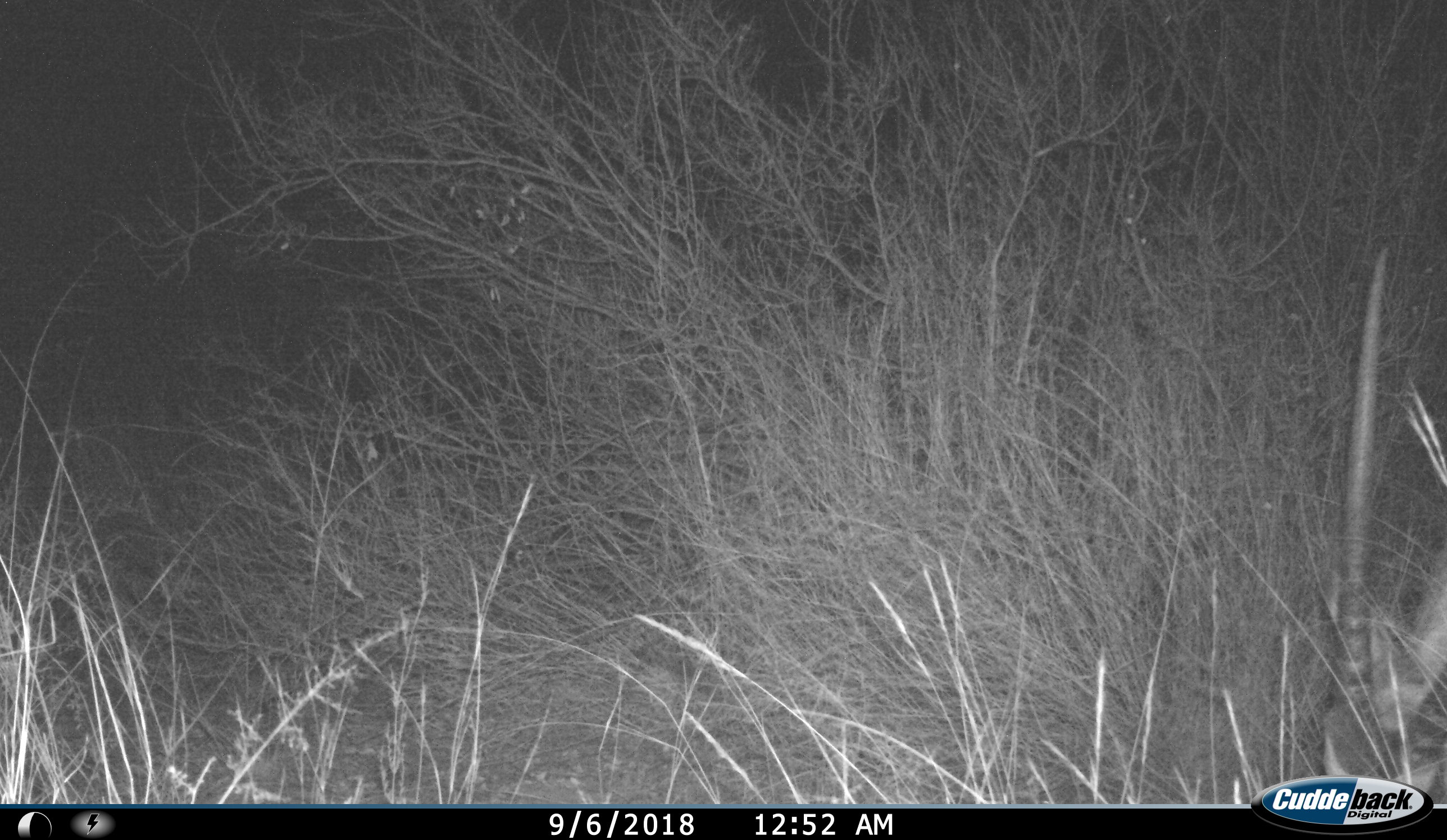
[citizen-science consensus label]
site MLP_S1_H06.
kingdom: Animalia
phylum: Chordata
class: Mammalia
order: Artiodactyla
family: Bovidae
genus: Oryx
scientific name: Oryx gazella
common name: gemsbok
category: oryx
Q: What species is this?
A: Oryx (gemsbok) (Oryx gazella).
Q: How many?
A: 1.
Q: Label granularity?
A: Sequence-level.